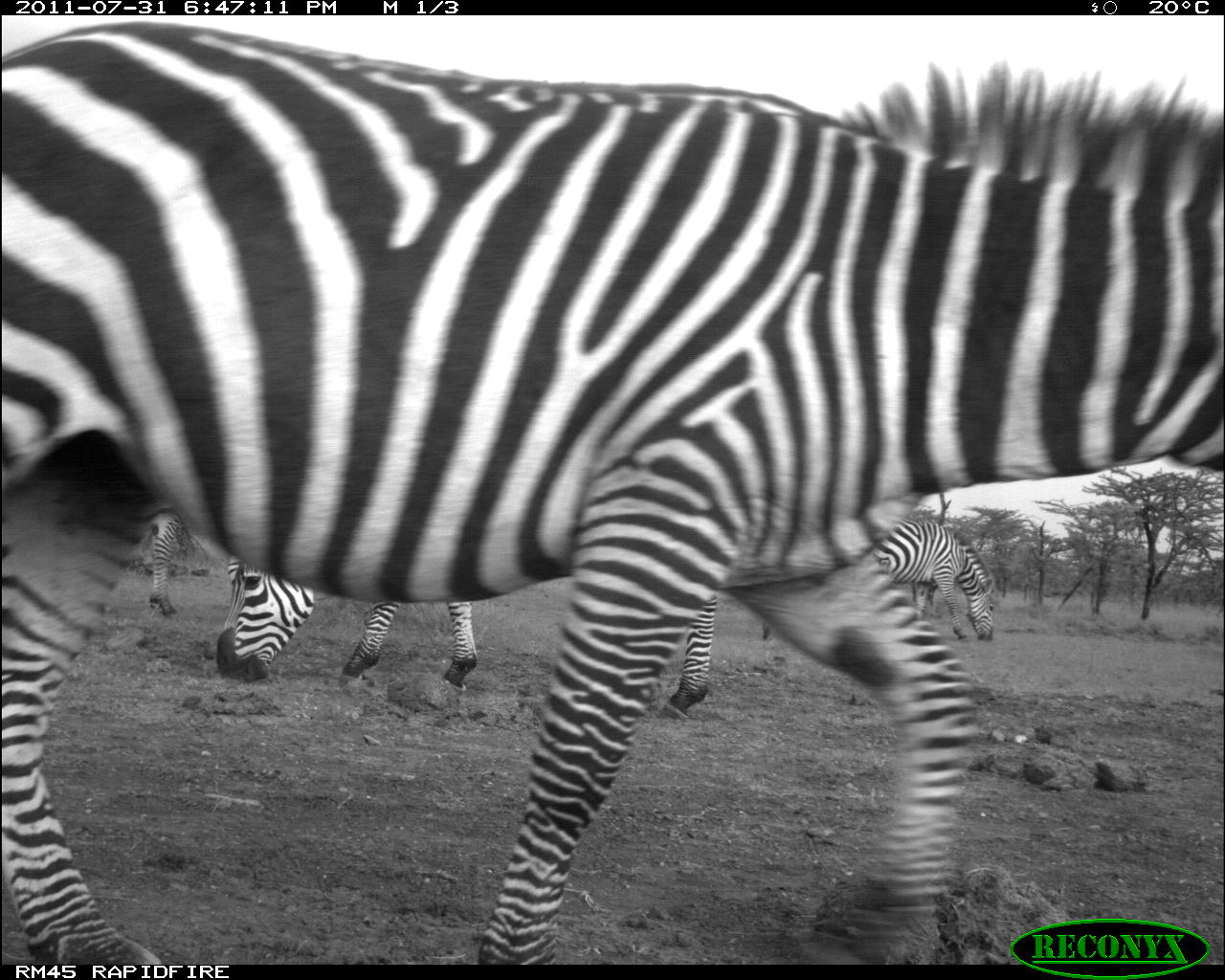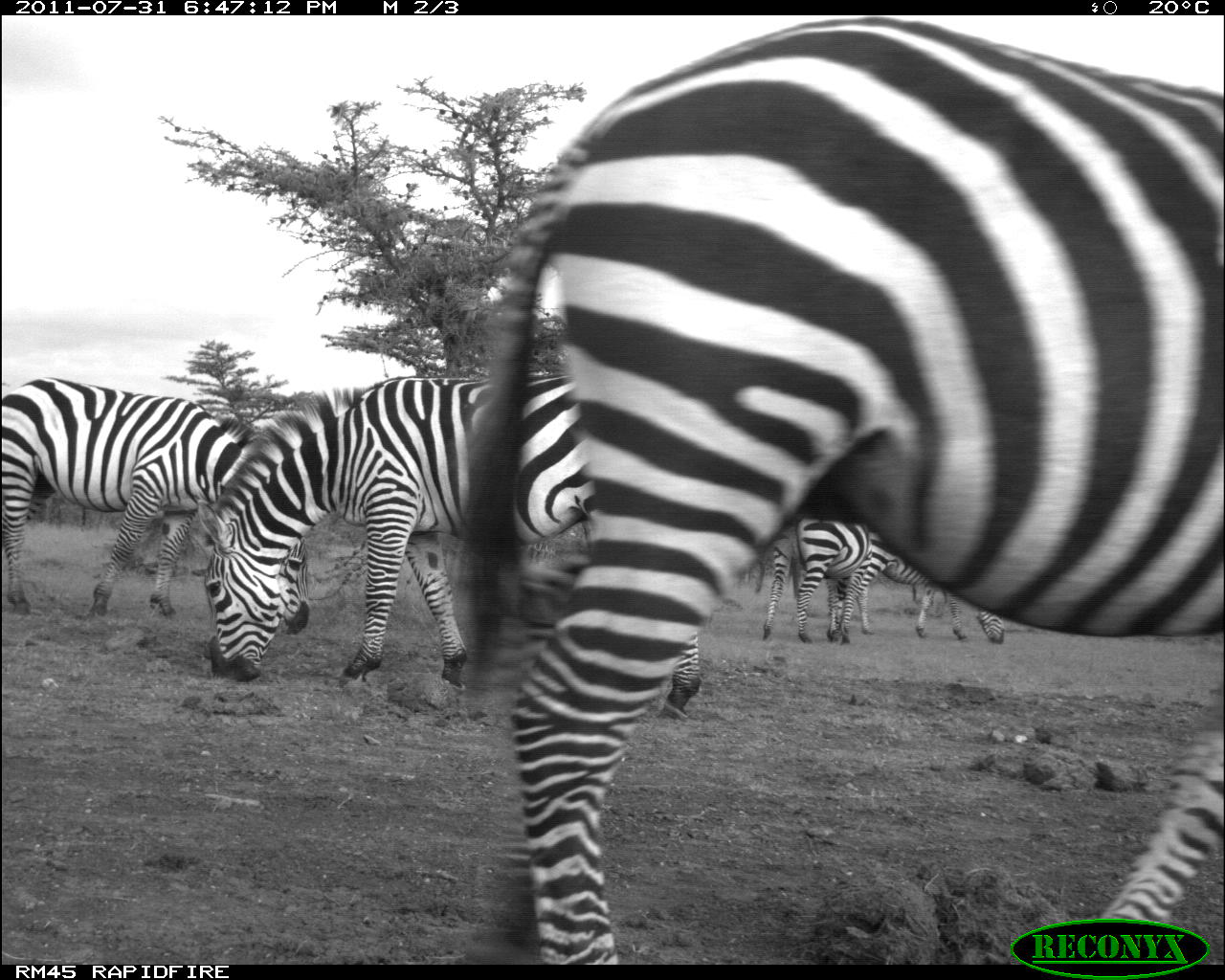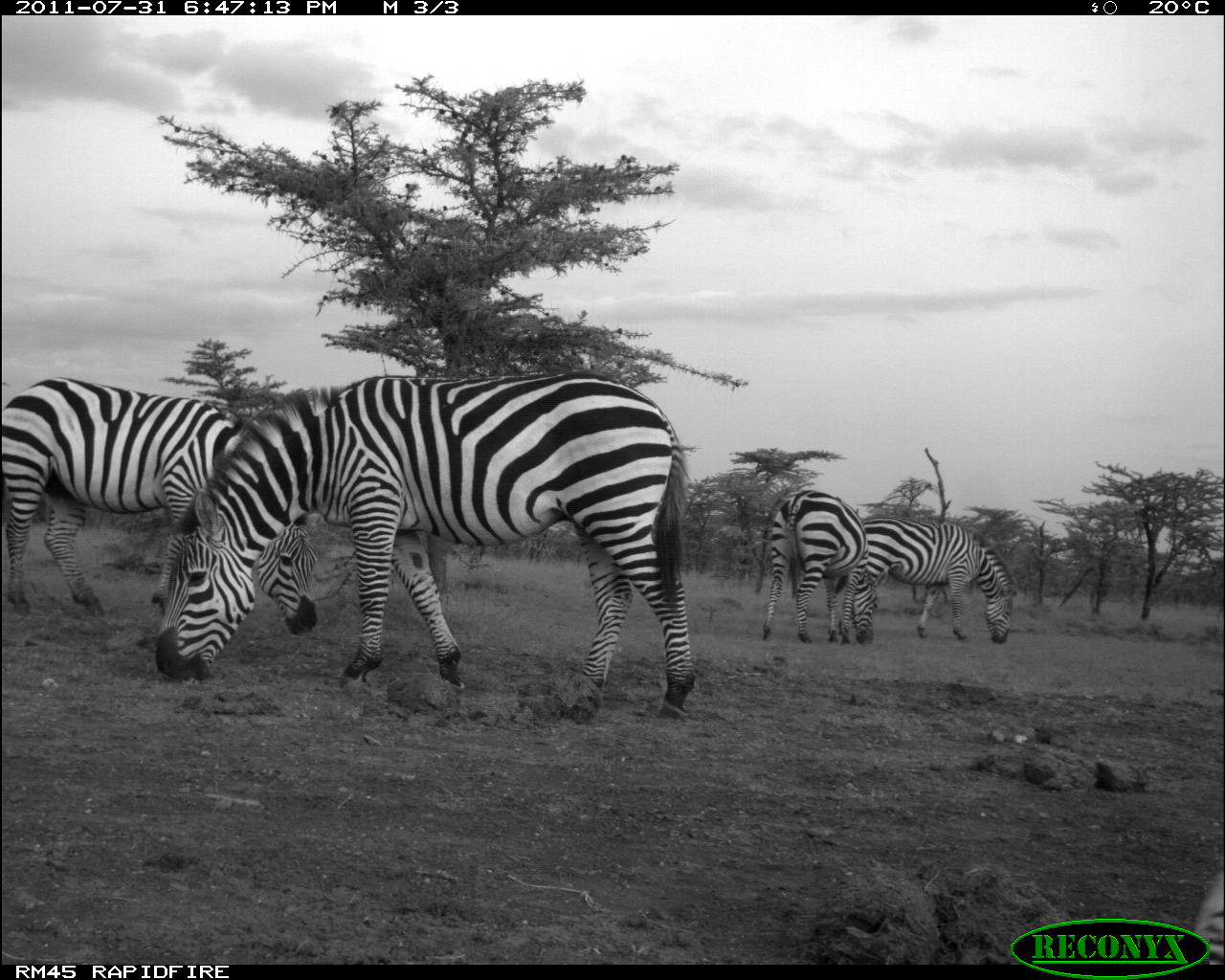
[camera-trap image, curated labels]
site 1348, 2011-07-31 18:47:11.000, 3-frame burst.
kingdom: Animalia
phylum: Chordata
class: Mammalia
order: Perissodactyla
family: Equidae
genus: Equus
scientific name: Equus quagga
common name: plains zebra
Equus quagga (plains zebra), count 4.